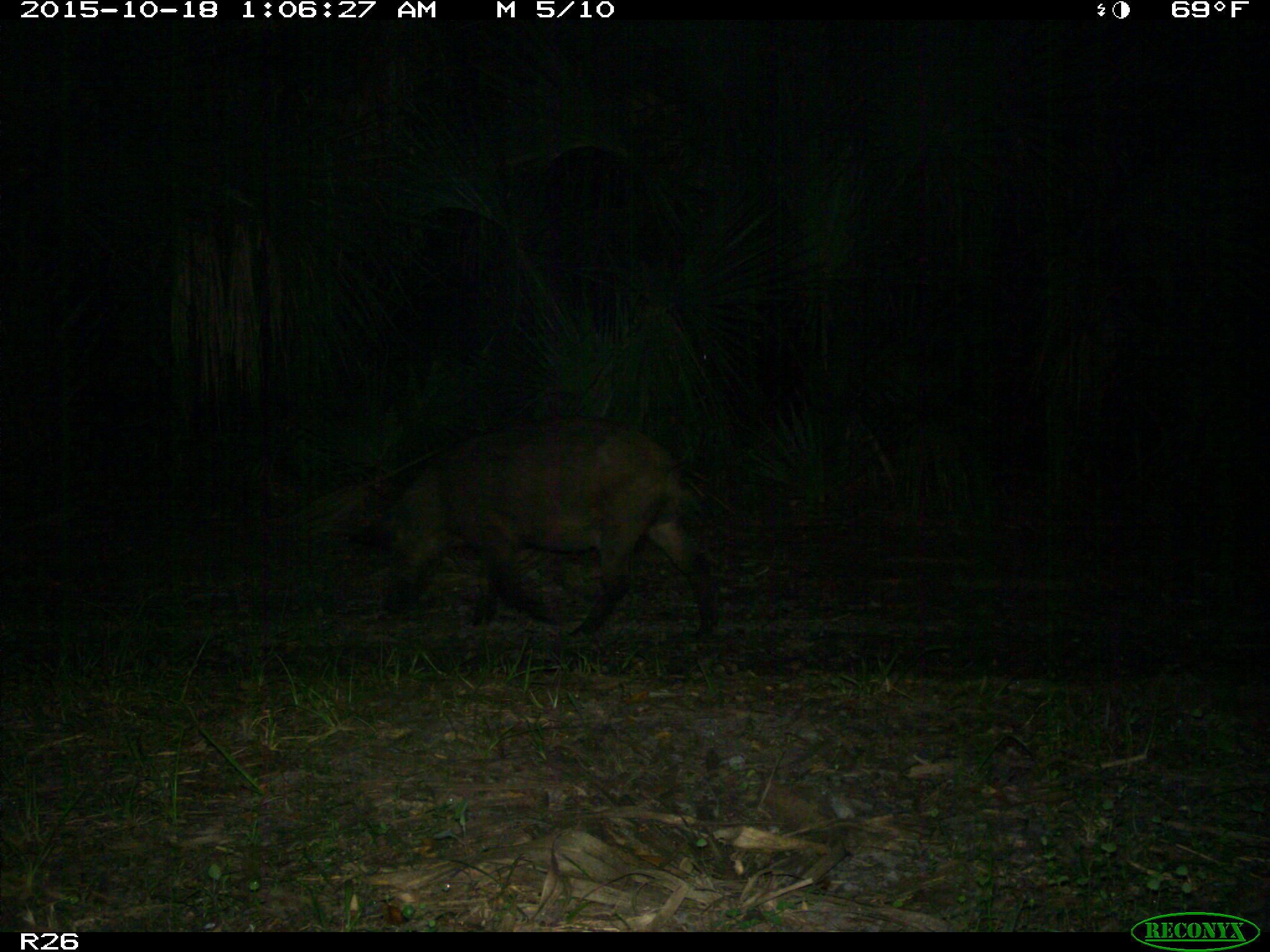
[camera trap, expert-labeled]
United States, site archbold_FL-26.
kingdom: Animalia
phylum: Chordata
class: Mammalia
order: Artiodactyla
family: Suidae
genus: Sus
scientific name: Sus scrofa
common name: wild boar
Sus scrofa (wild boar).